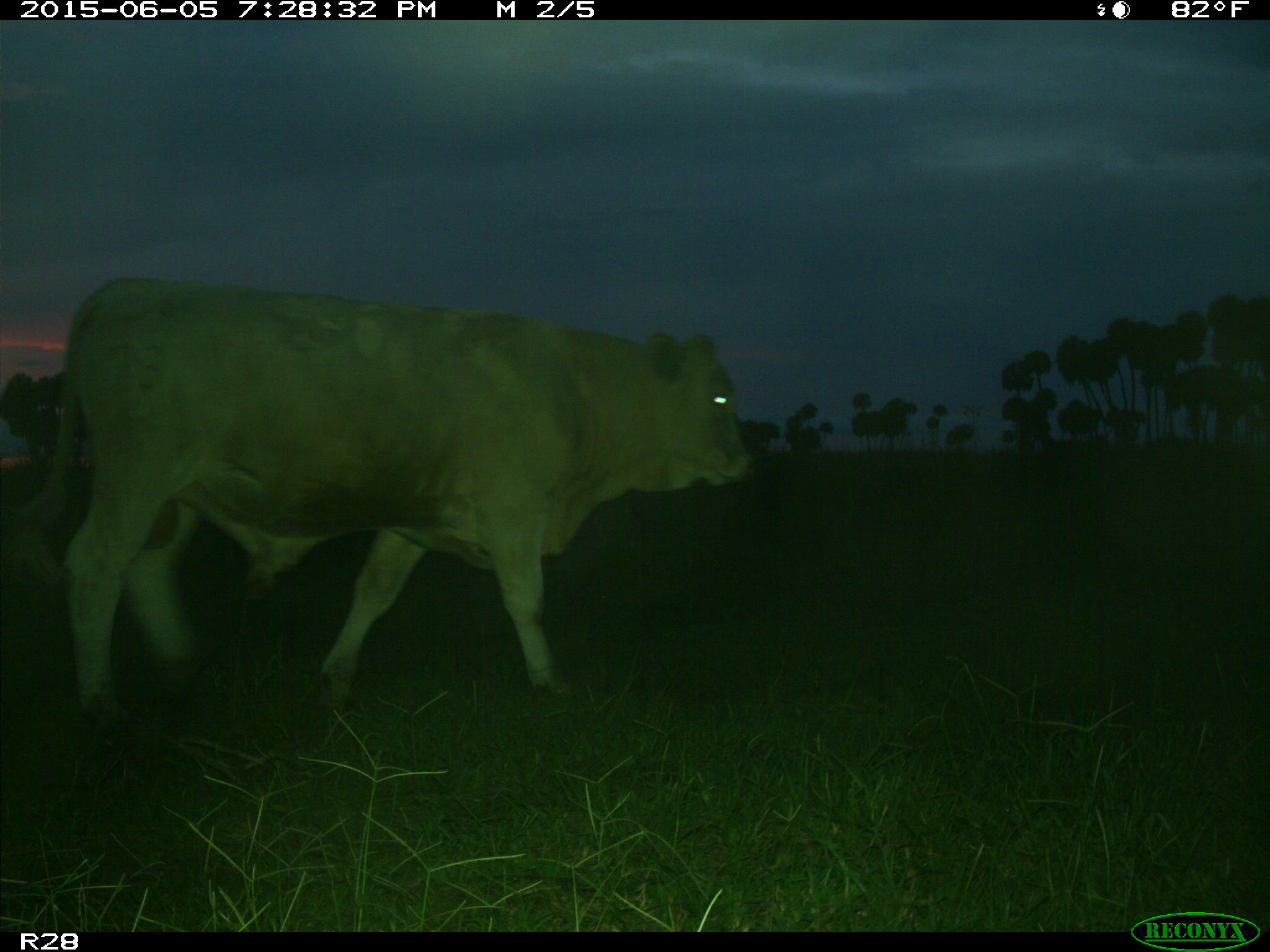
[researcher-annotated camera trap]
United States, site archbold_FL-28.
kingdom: Animalia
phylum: Chordata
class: Mammalia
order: Artiodactyla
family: Bovidae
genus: Bos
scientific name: Bos taurus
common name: domestic cow